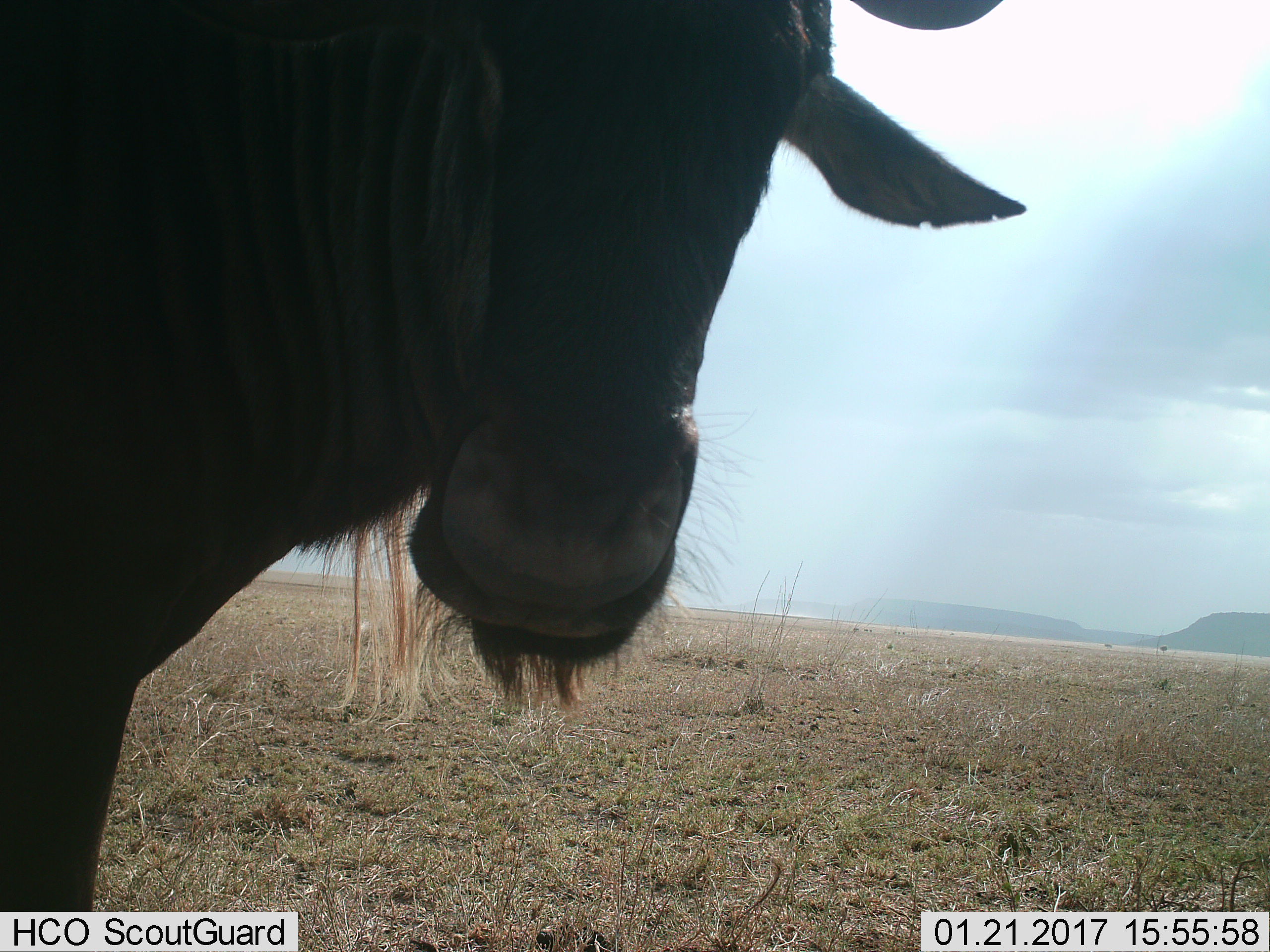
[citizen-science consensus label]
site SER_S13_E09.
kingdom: Animalia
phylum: Chordata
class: Mammalia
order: Artiodactyla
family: Bovidae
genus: Connochaetes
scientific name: Connochaetes taurinus taurinus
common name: blue wildebeest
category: wildebeestblue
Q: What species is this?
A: Wildebeestblue (blue wildebeest) (Connochaetes taurinus taurinus).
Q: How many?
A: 1.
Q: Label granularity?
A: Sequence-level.